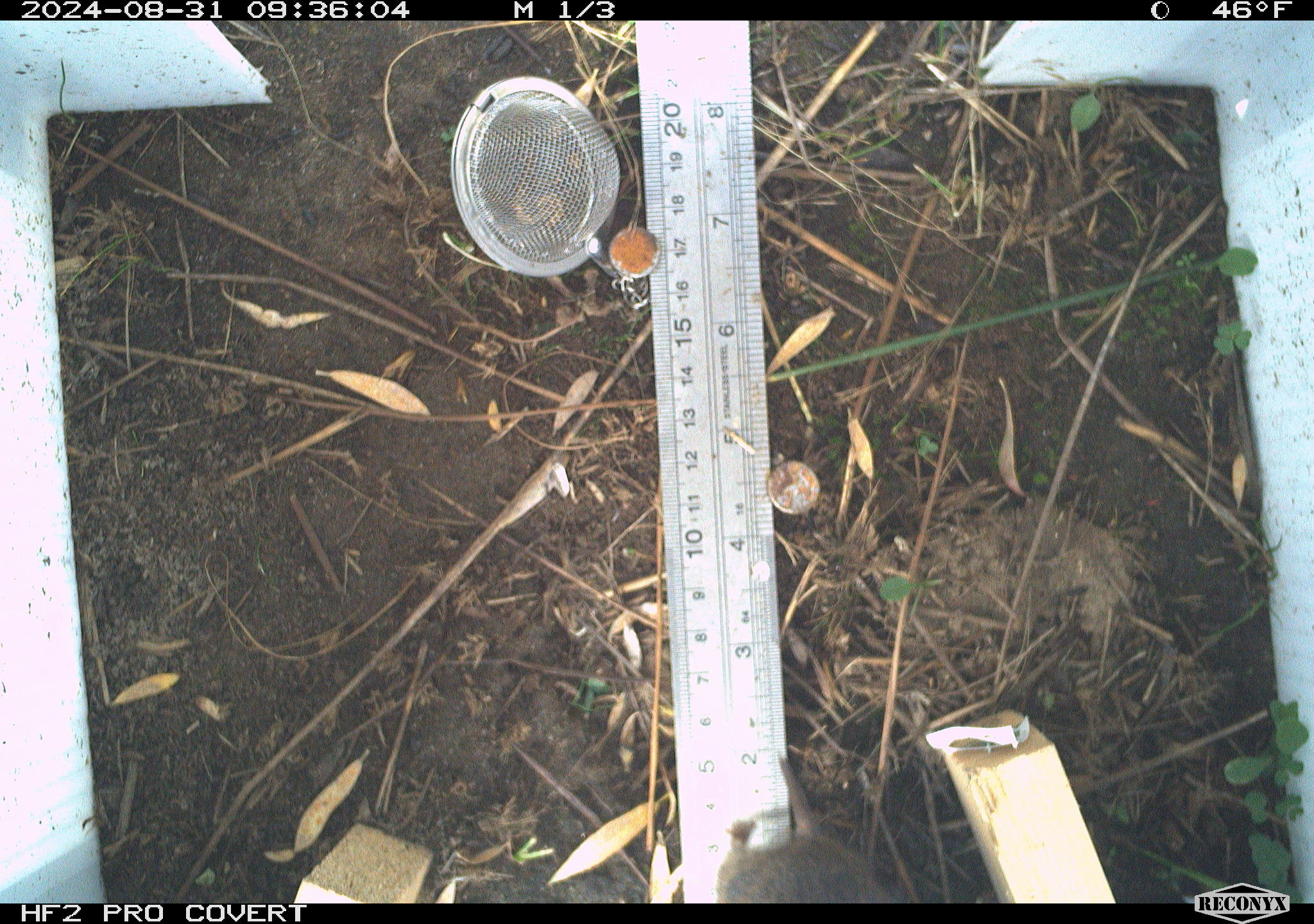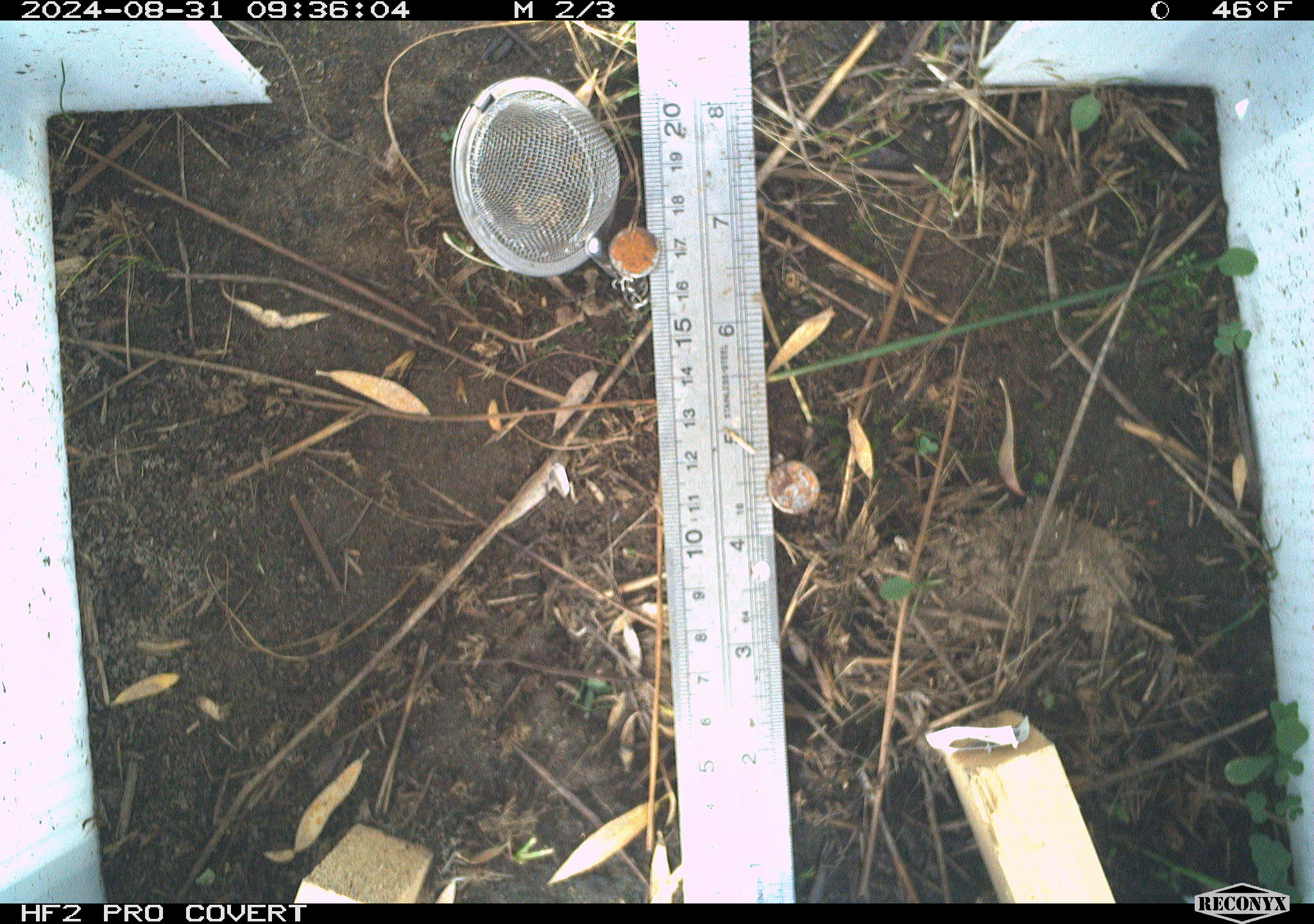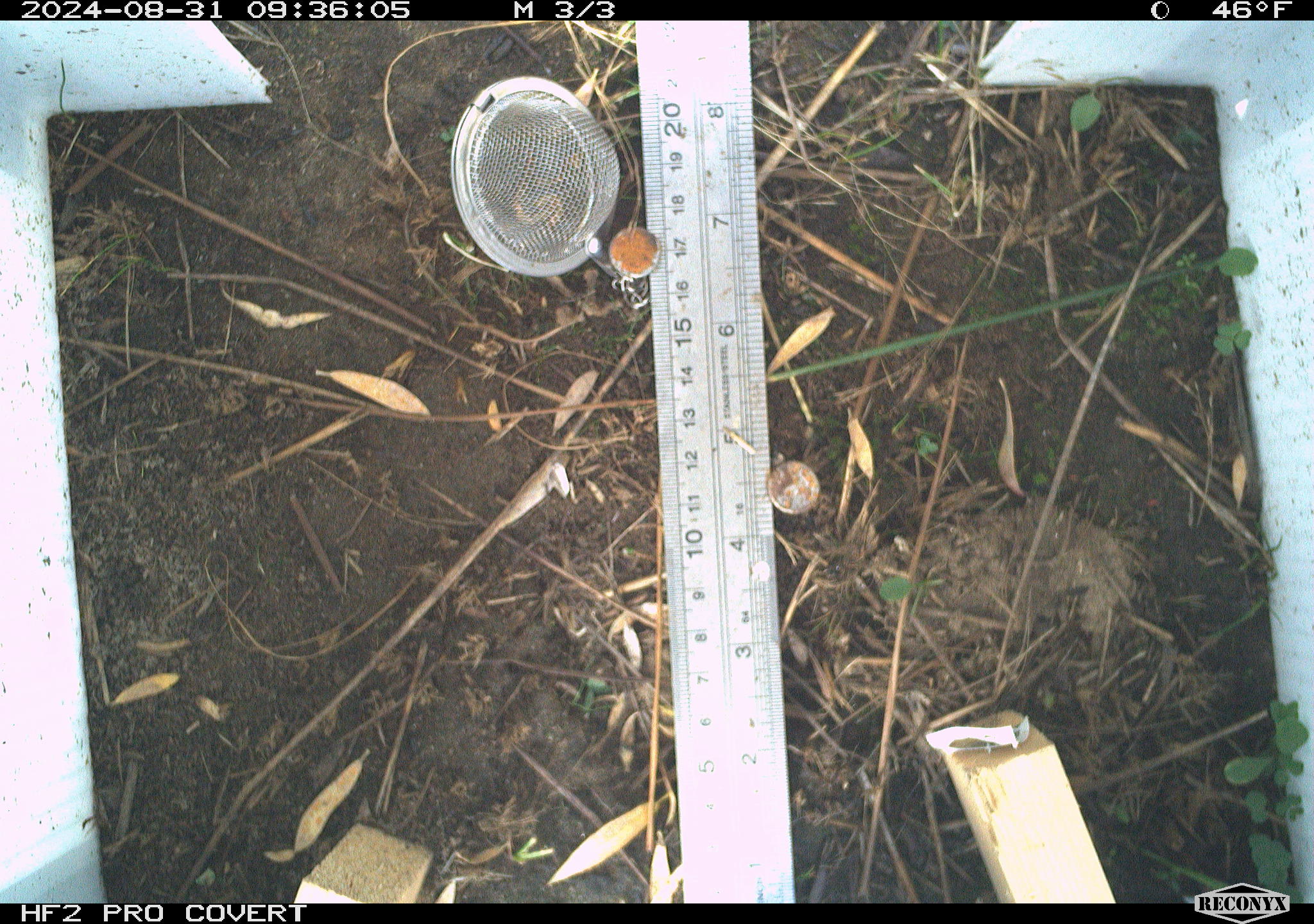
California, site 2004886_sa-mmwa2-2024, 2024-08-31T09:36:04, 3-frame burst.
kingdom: Animalia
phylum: Chordata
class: Mammalia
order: Rodentia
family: Cricetidae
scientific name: Arvicolinae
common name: voles, lemmings, and muskrats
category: arvicolinae subfamily